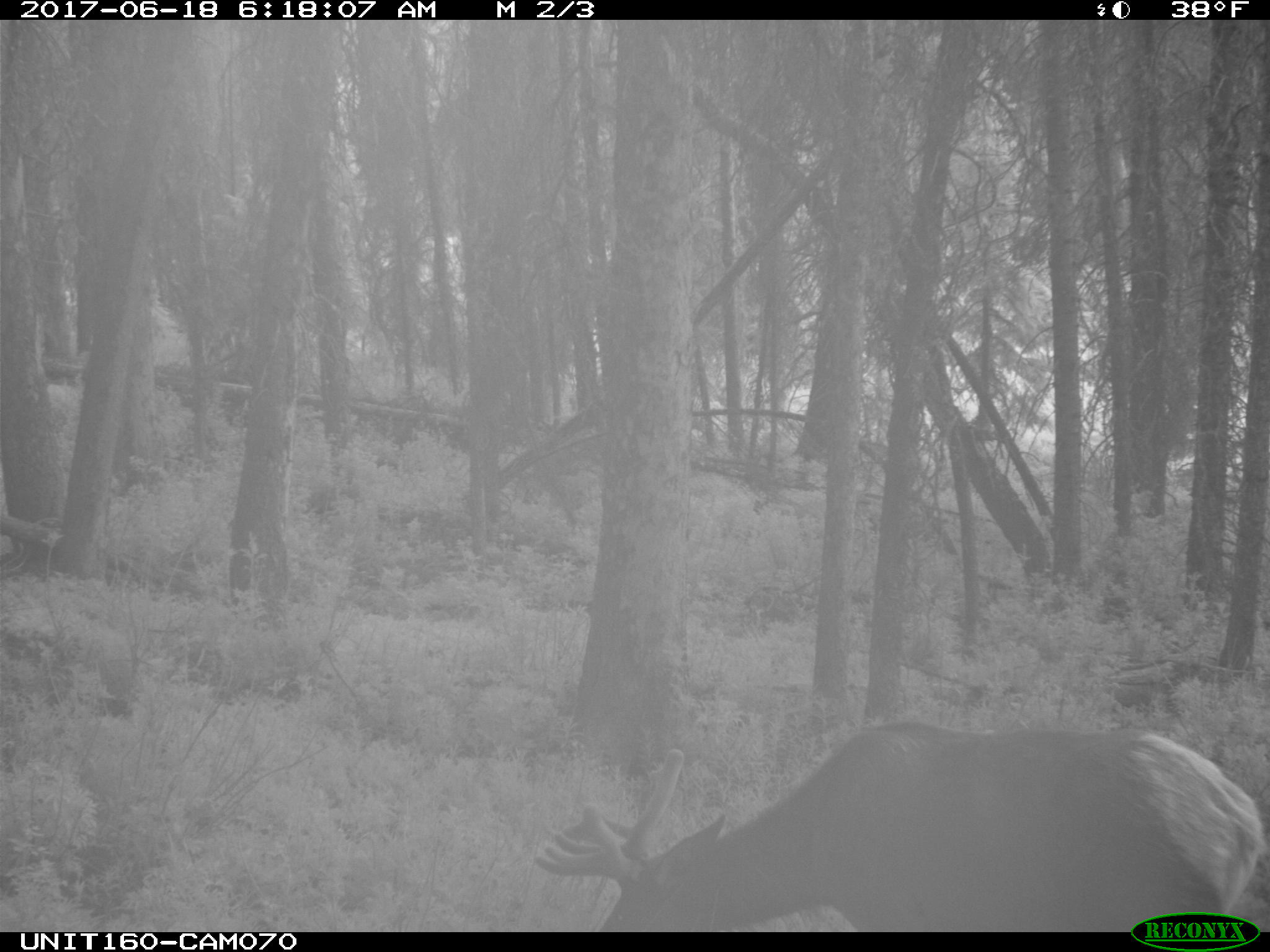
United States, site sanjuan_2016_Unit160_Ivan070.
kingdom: Animalia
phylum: Chordata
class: Mammalia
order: Artiodactyla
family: Cervidae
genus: Cervus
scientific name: Cervus elaphus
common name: red deer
Cervus elaphus (red deer).